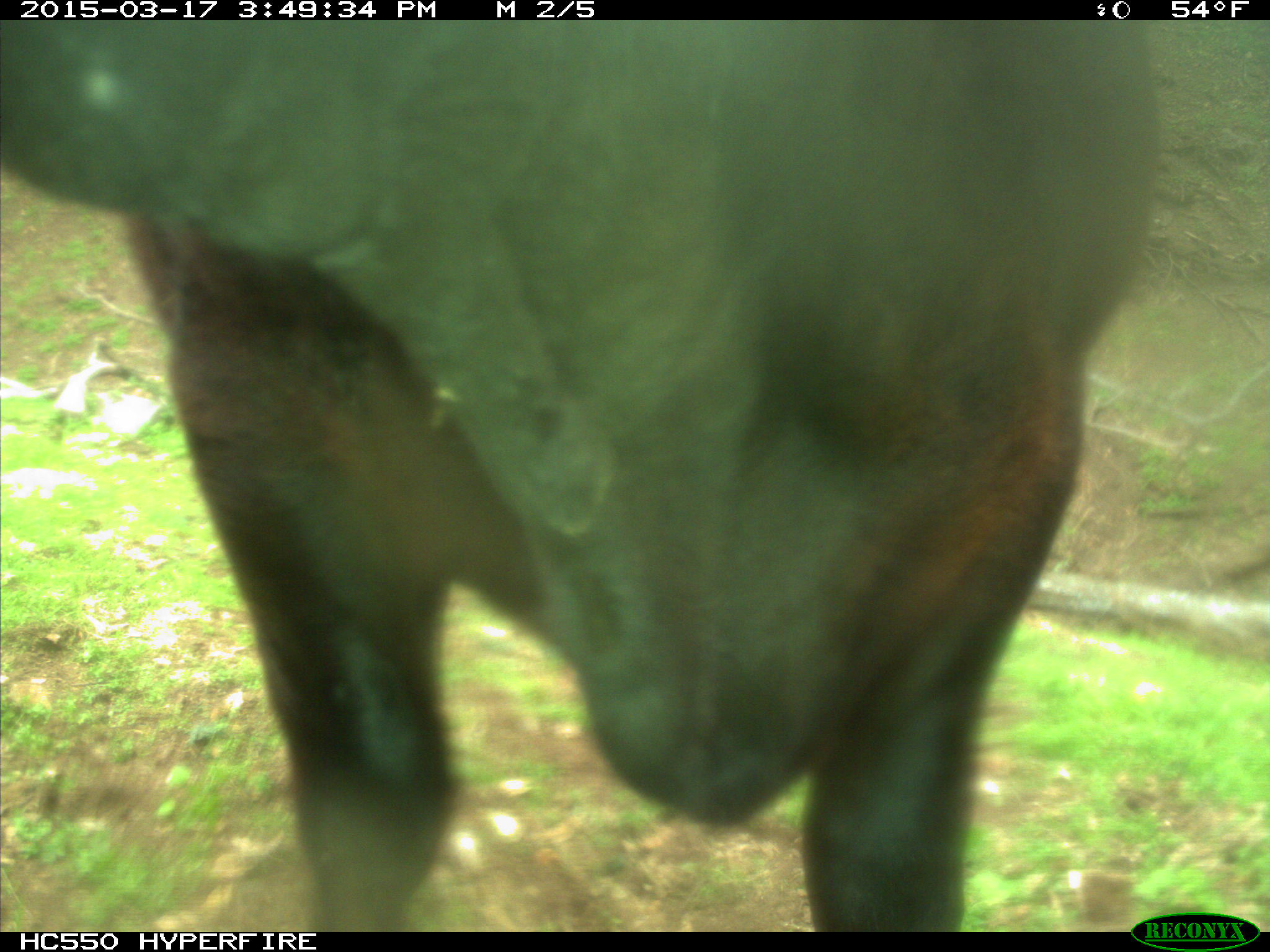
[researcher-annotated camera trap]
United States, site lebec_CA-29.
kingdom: Animalia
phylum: Chordata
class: Mammalia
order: Artiodactyla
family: Bovidae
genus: Bos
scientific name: Bos taurus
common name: domestic cow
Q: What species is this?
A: Bos taurus (domestic cow).